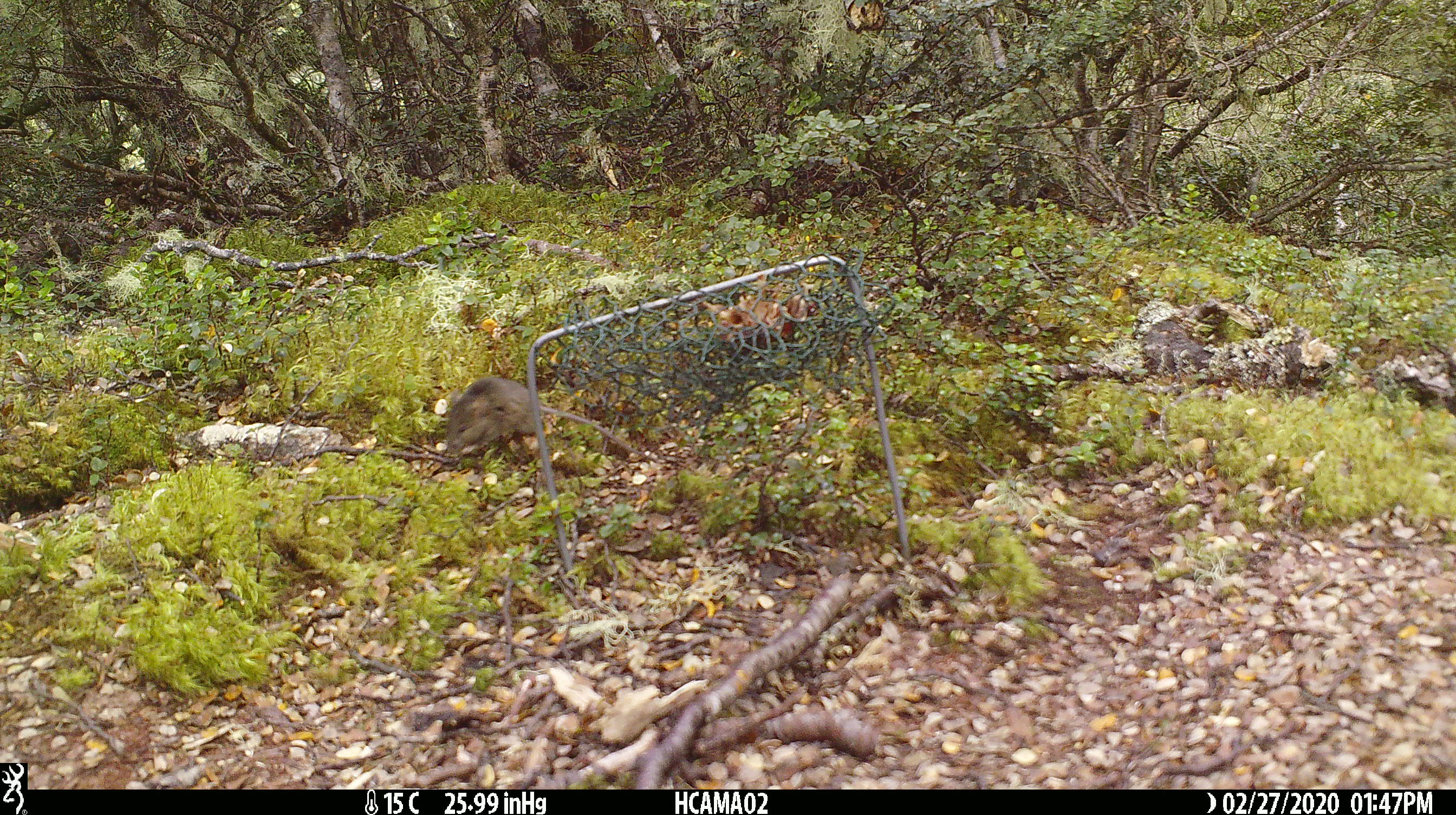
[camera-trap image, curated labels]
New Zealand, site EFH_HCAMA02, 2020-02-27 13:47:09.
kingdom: Animalia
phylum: Chordata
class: Mammalia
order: Rodentia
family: Muridae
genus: Mus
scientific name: Mus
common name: mouse